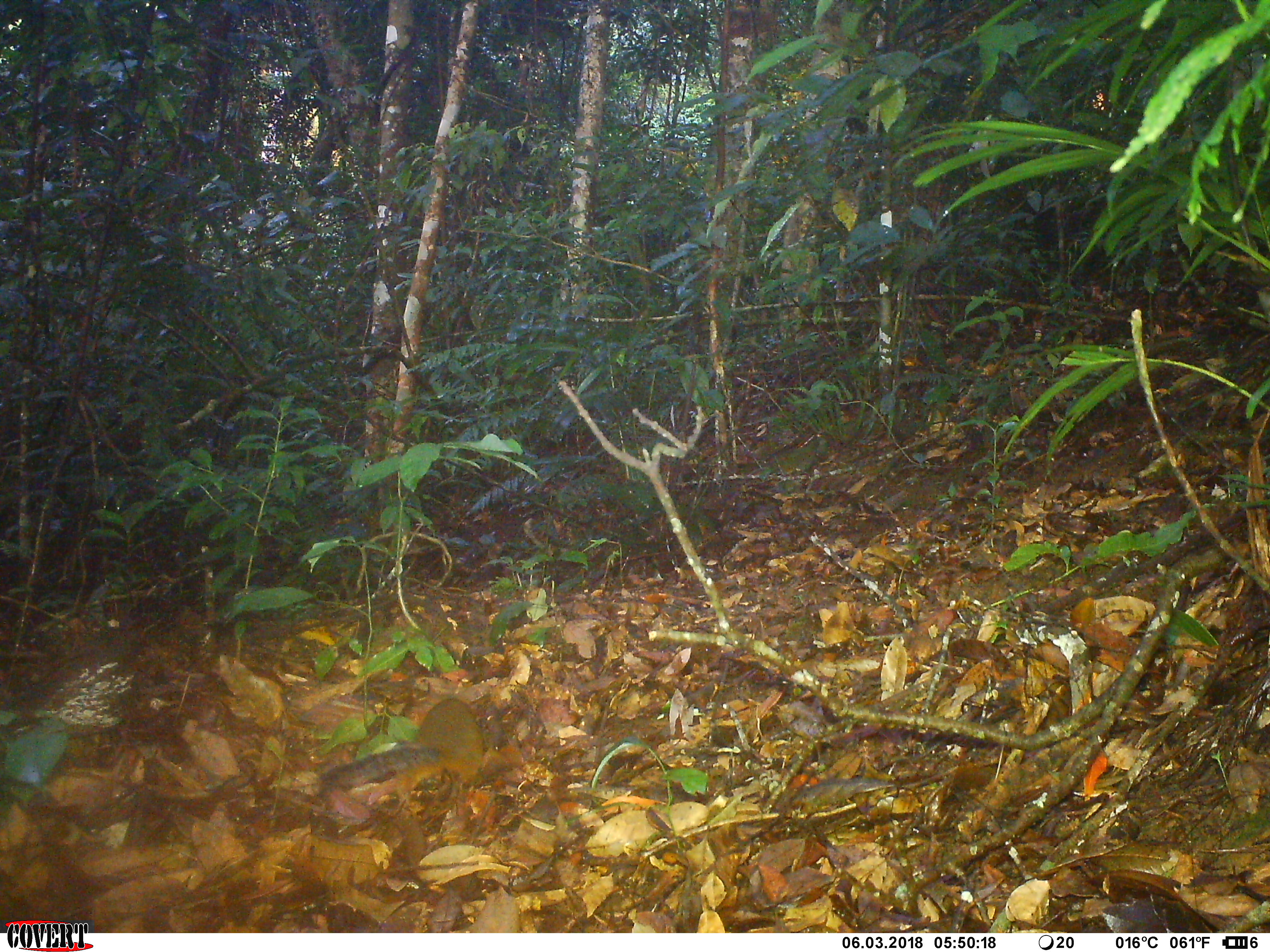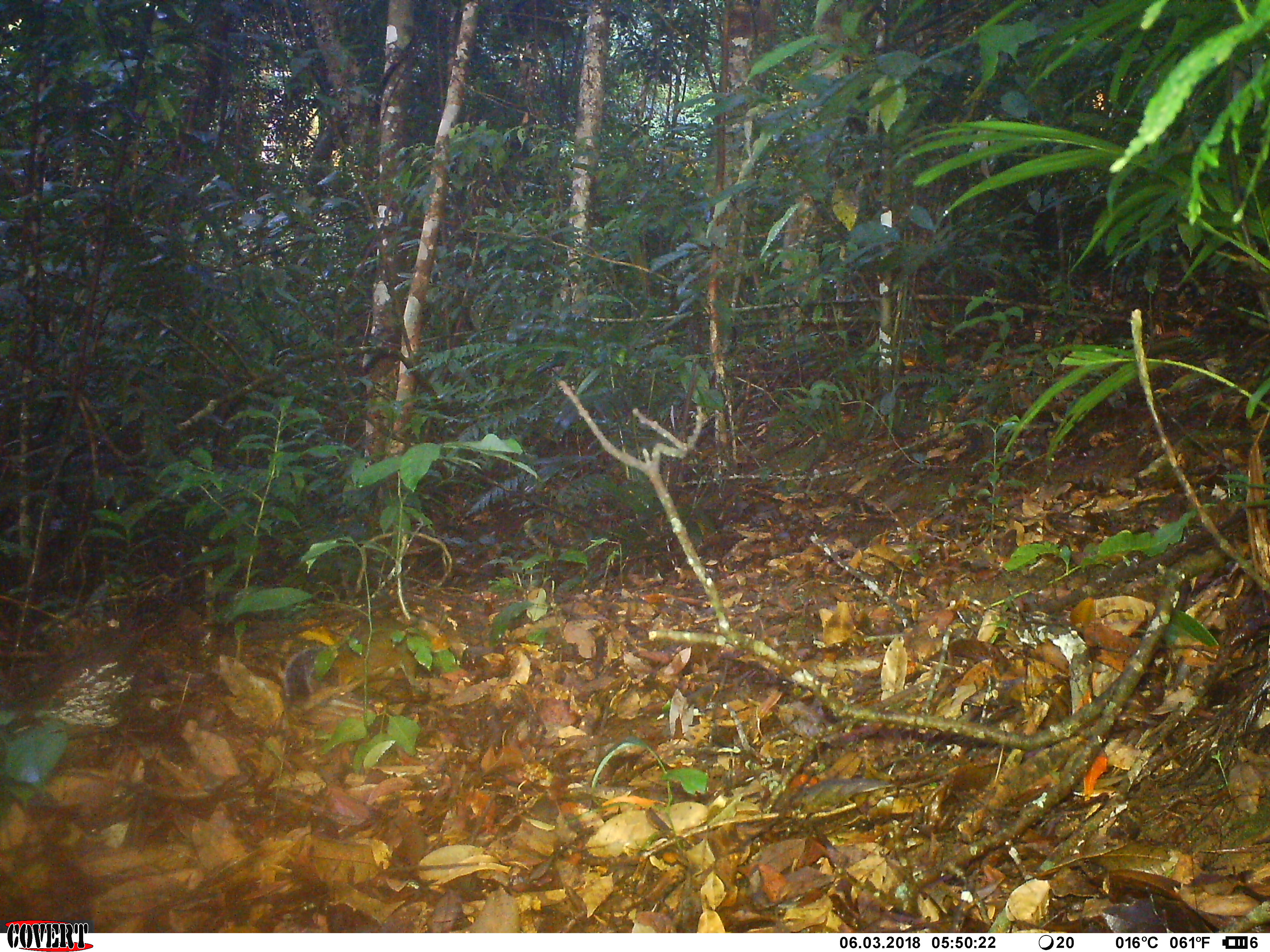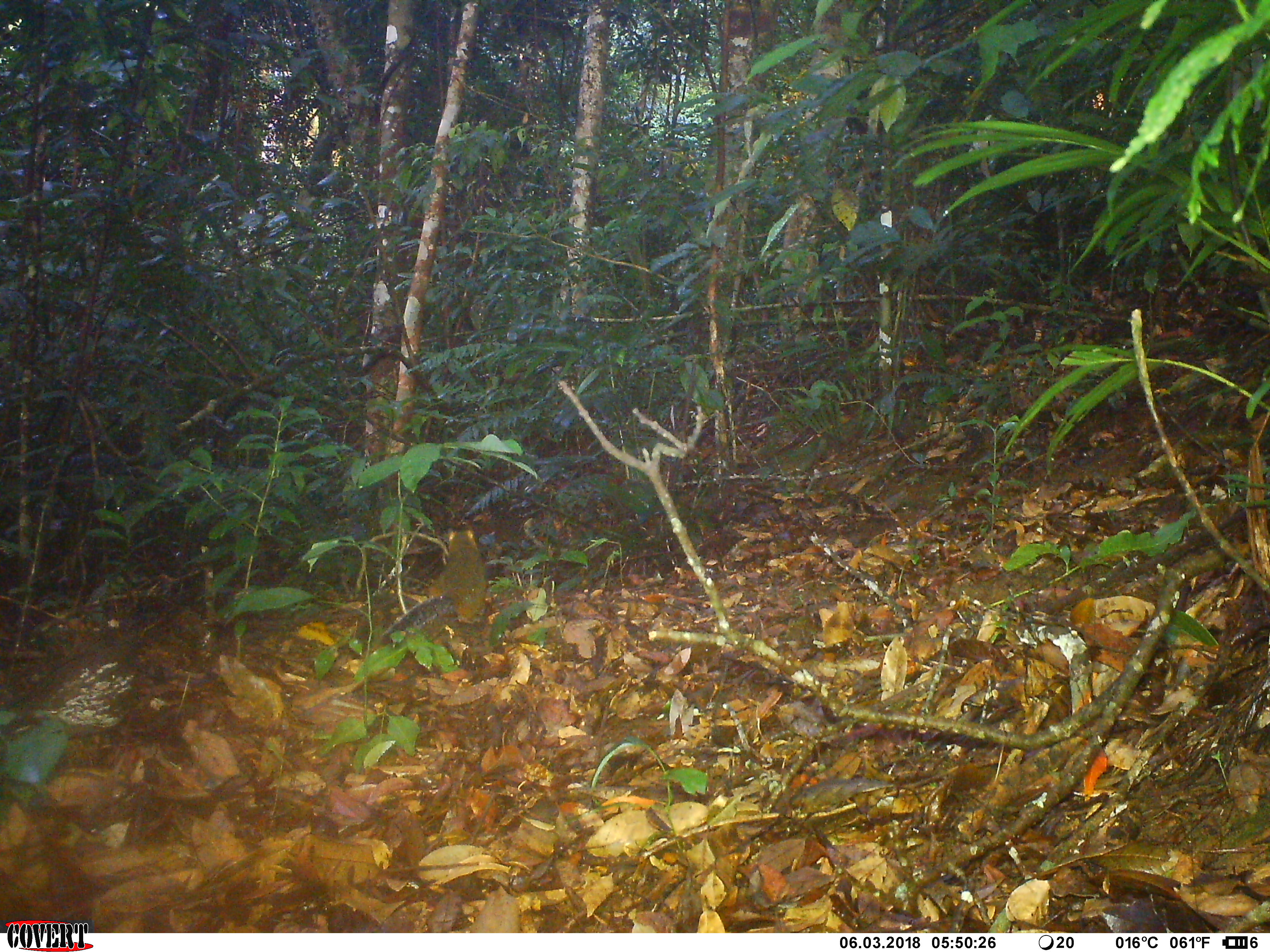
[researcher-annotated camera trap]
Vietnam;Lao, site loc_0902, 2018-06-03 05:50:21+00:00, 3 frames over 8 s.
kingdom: Animalia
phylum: Chordata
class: Mammalia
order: Rodentia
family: Sciuridae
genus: Dremomys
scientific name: Dremomys rufigenis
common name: red-cheeked squirrel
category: red cheeked squirrel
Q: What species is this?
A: Red cheeked squirrel (red-cheeked squirrel) (Dremomys rufigenis).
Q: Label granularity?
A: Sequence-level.